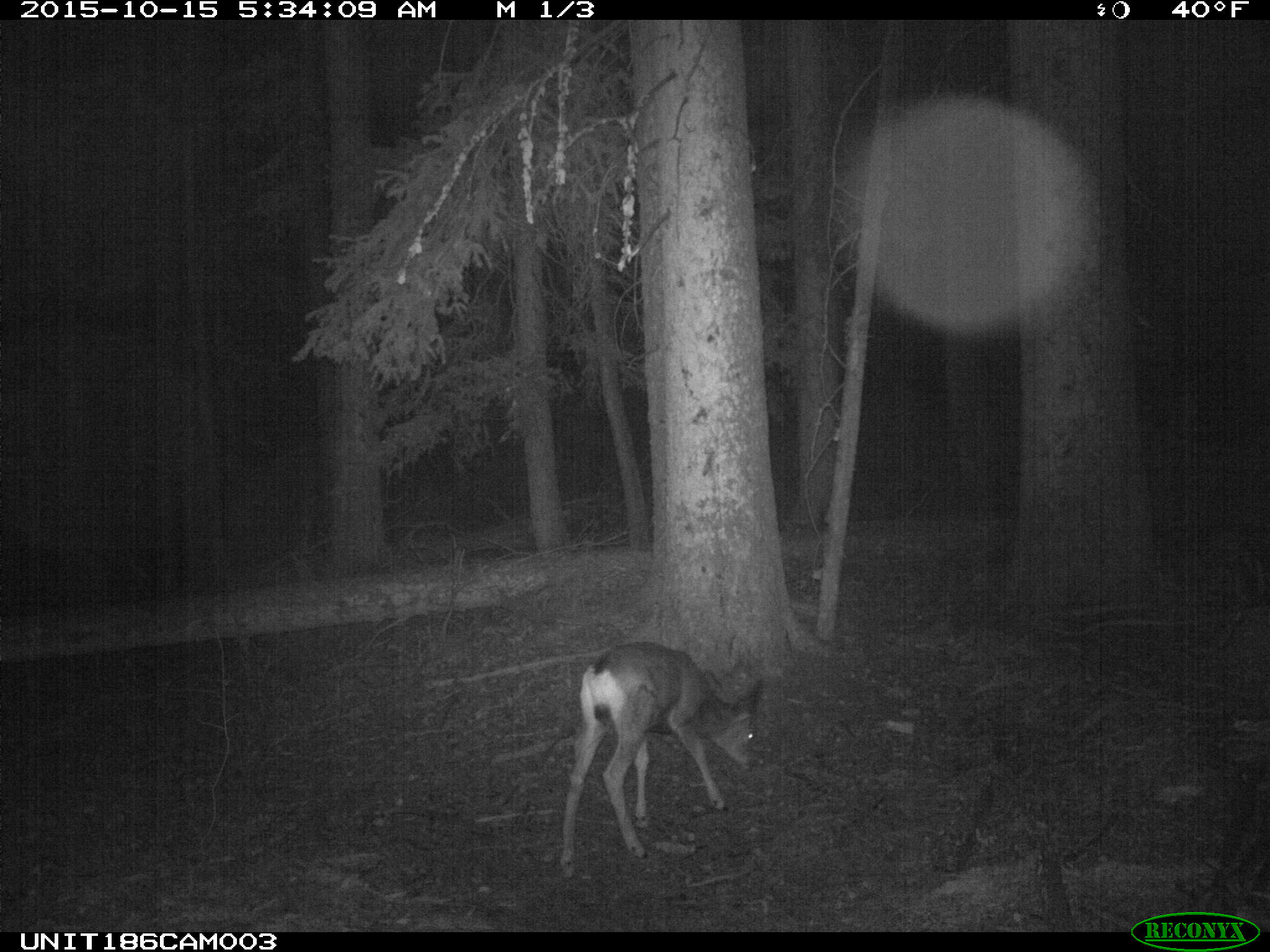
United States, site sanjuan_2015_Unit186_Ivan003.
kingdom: Animalia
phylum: Chordata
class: Mammalia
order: Artiodactyla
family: Cervidae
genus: Odocoileus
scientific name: Odocoileus hemionus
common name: mule deer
Odocoileus hemionus (mule deer).